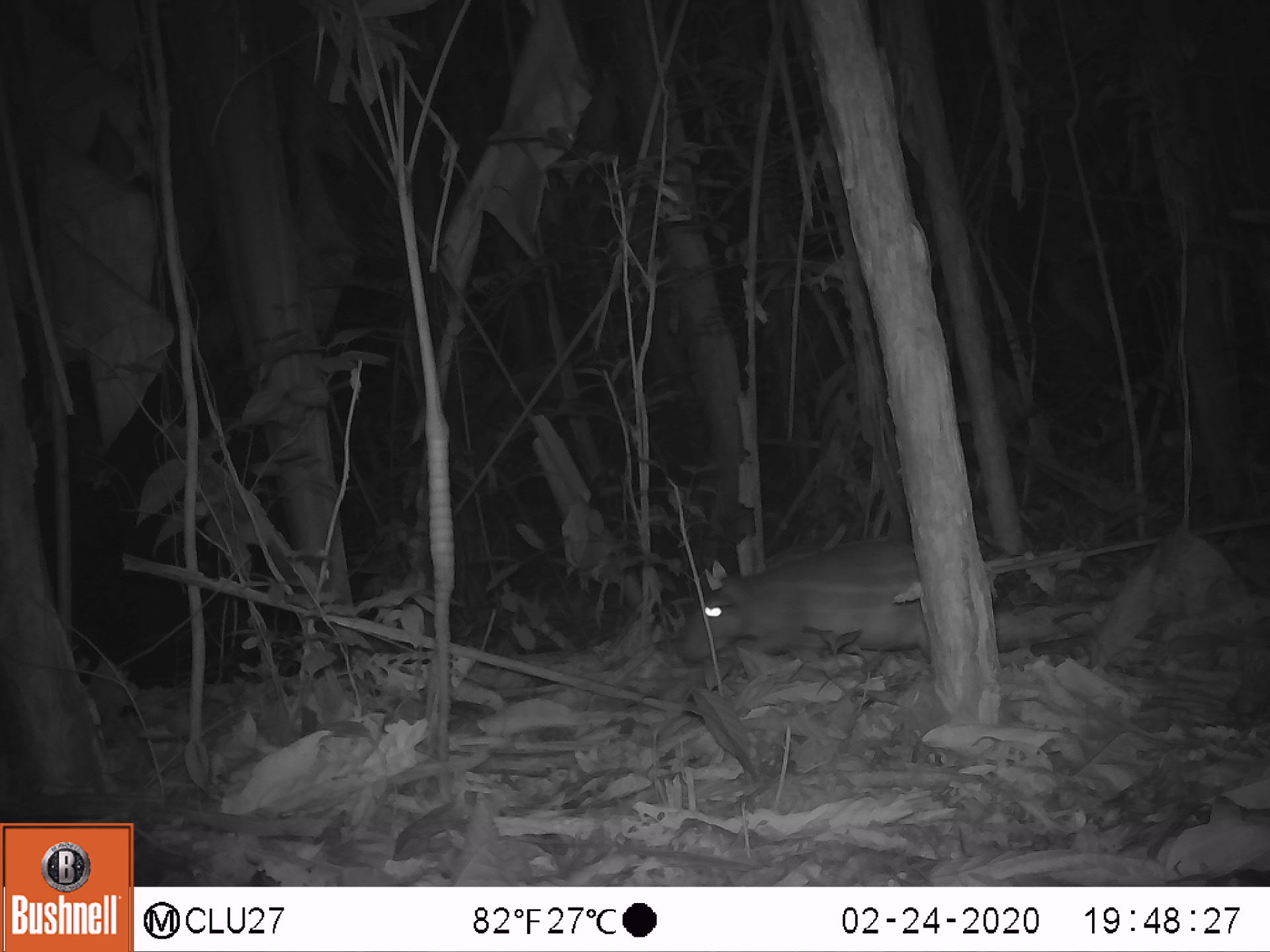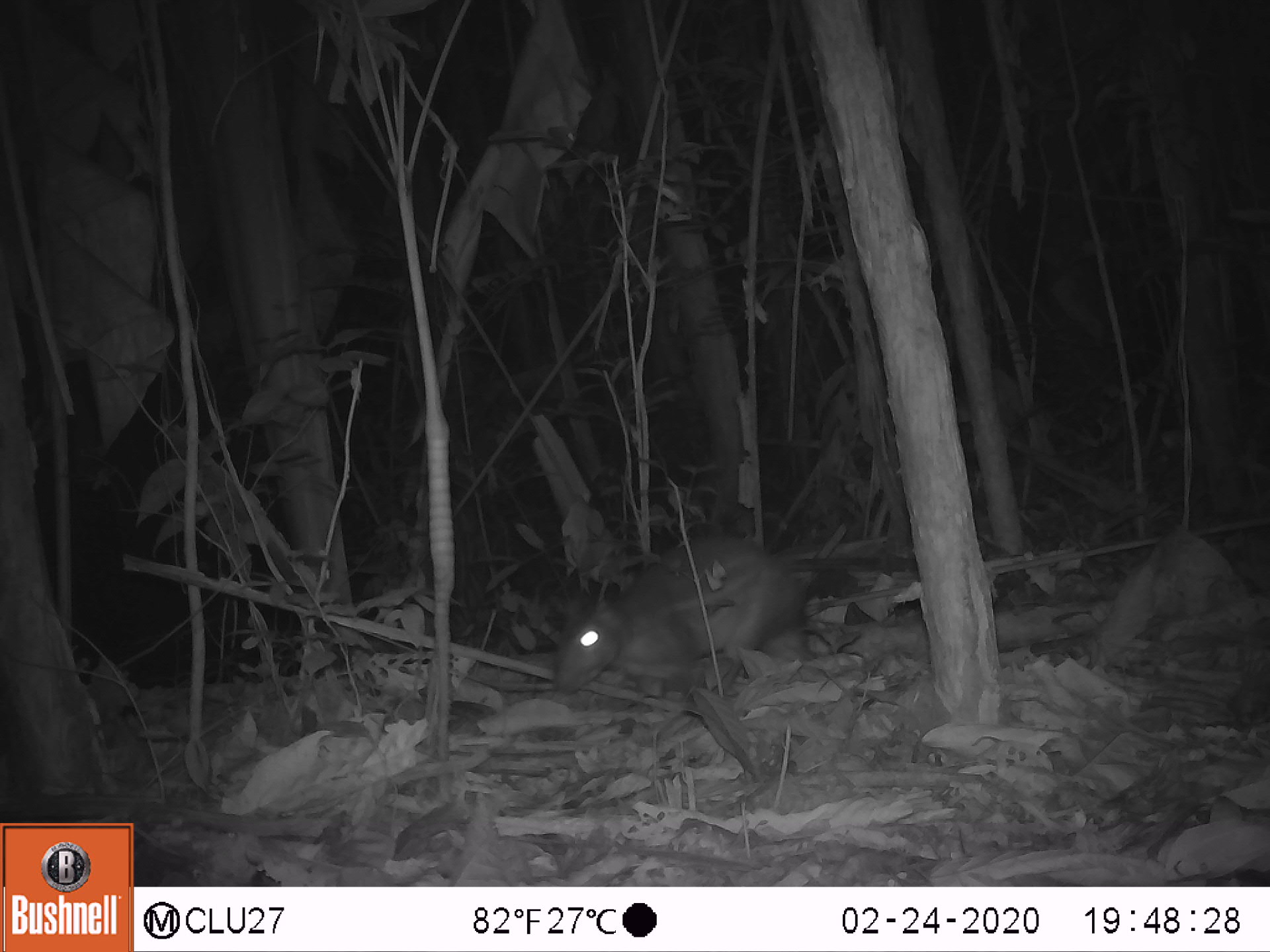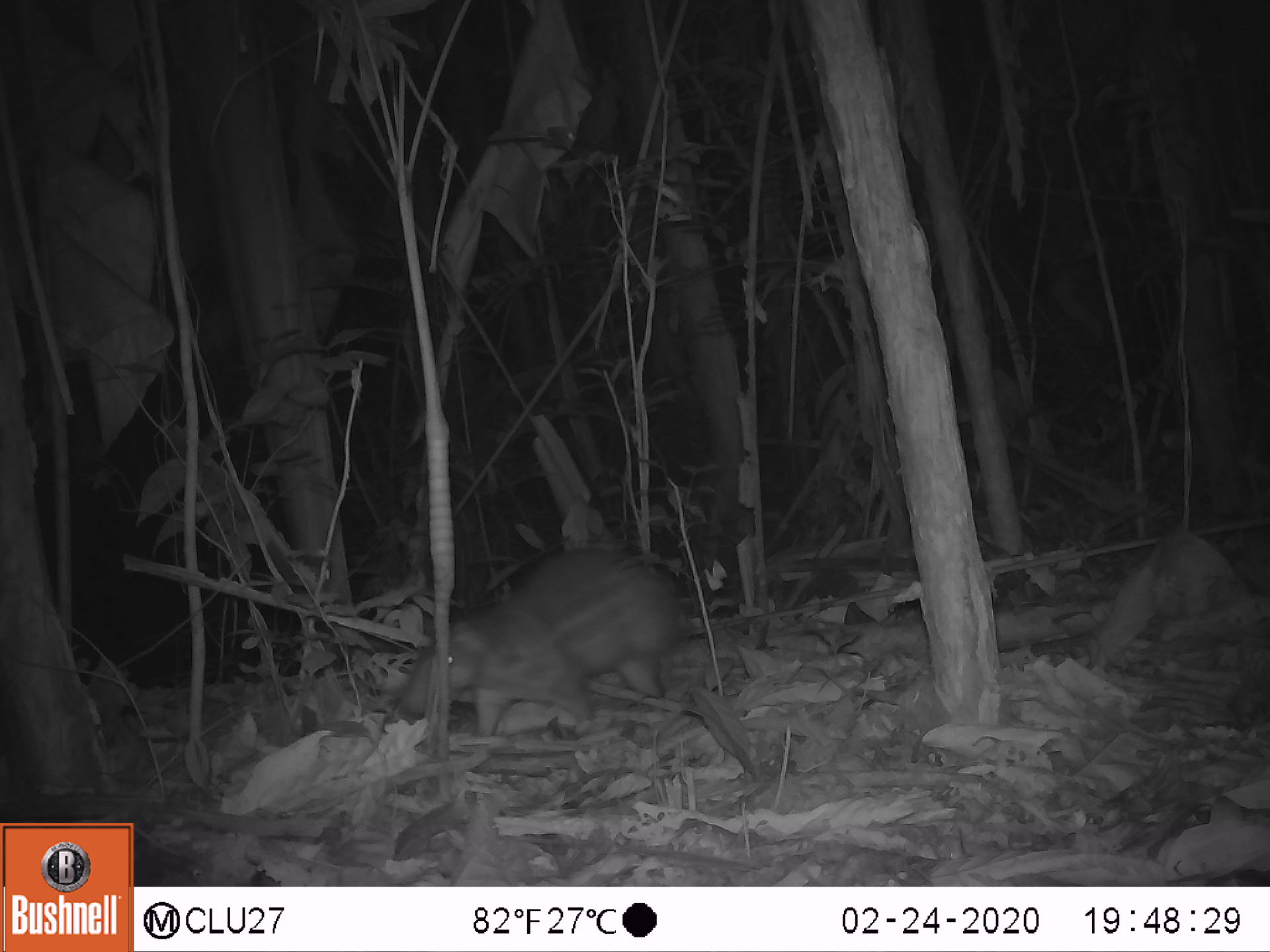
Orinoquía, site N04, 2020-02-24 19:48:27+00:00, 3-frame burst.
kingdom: Animalia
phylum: Chordata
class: Mammalia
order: Rodentia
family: Cuniculidae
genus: Cuniculus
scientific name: Cuniculus paca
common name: spotted paca